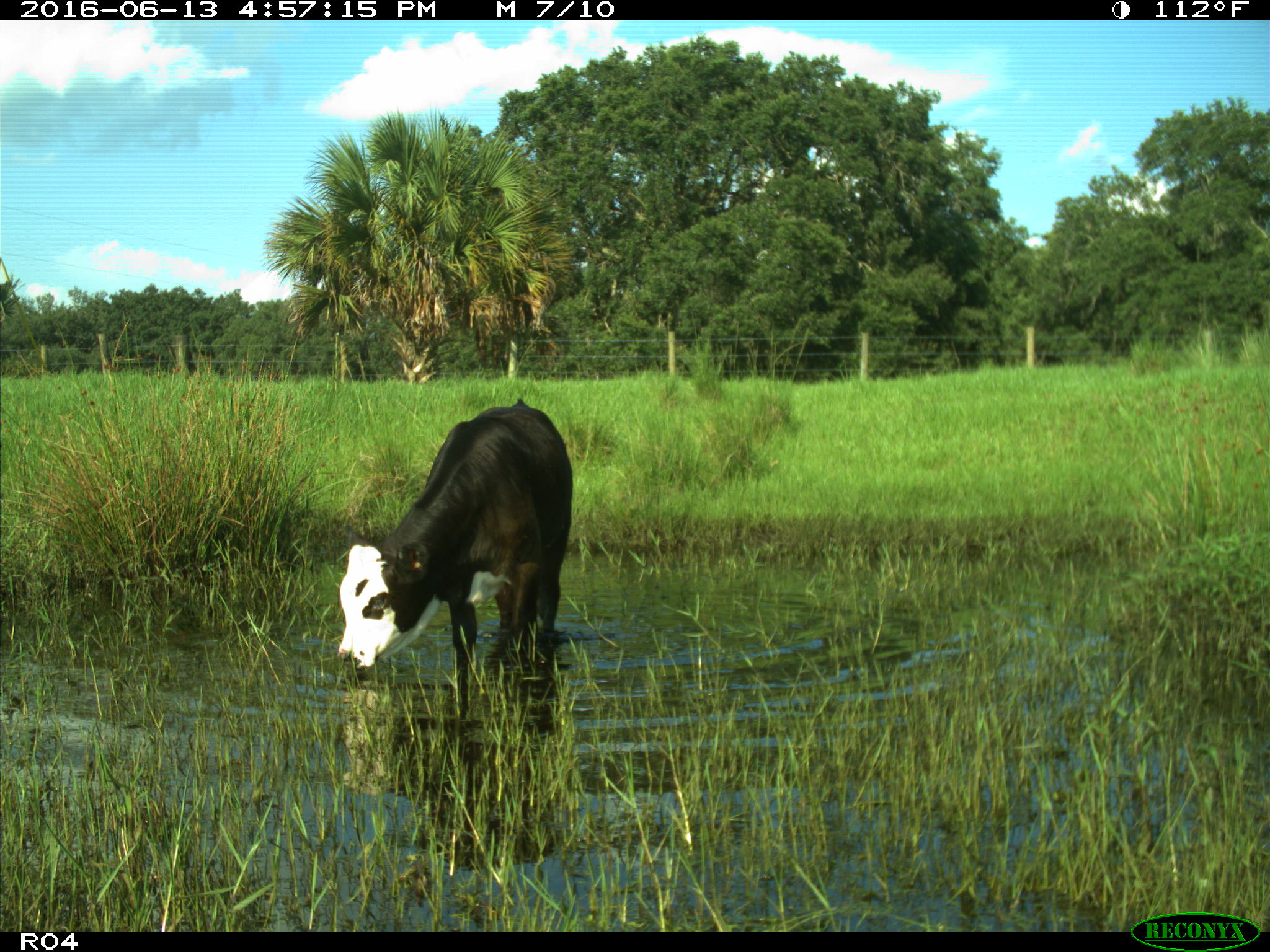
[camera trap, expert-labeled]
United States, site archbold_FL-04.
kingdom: Animalia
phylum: Chordata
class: Mammalia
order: Artiodactyla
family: Bovidae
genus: Bos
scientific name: Bos taurus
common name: domestic cow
Bos taurus (domestic cow).